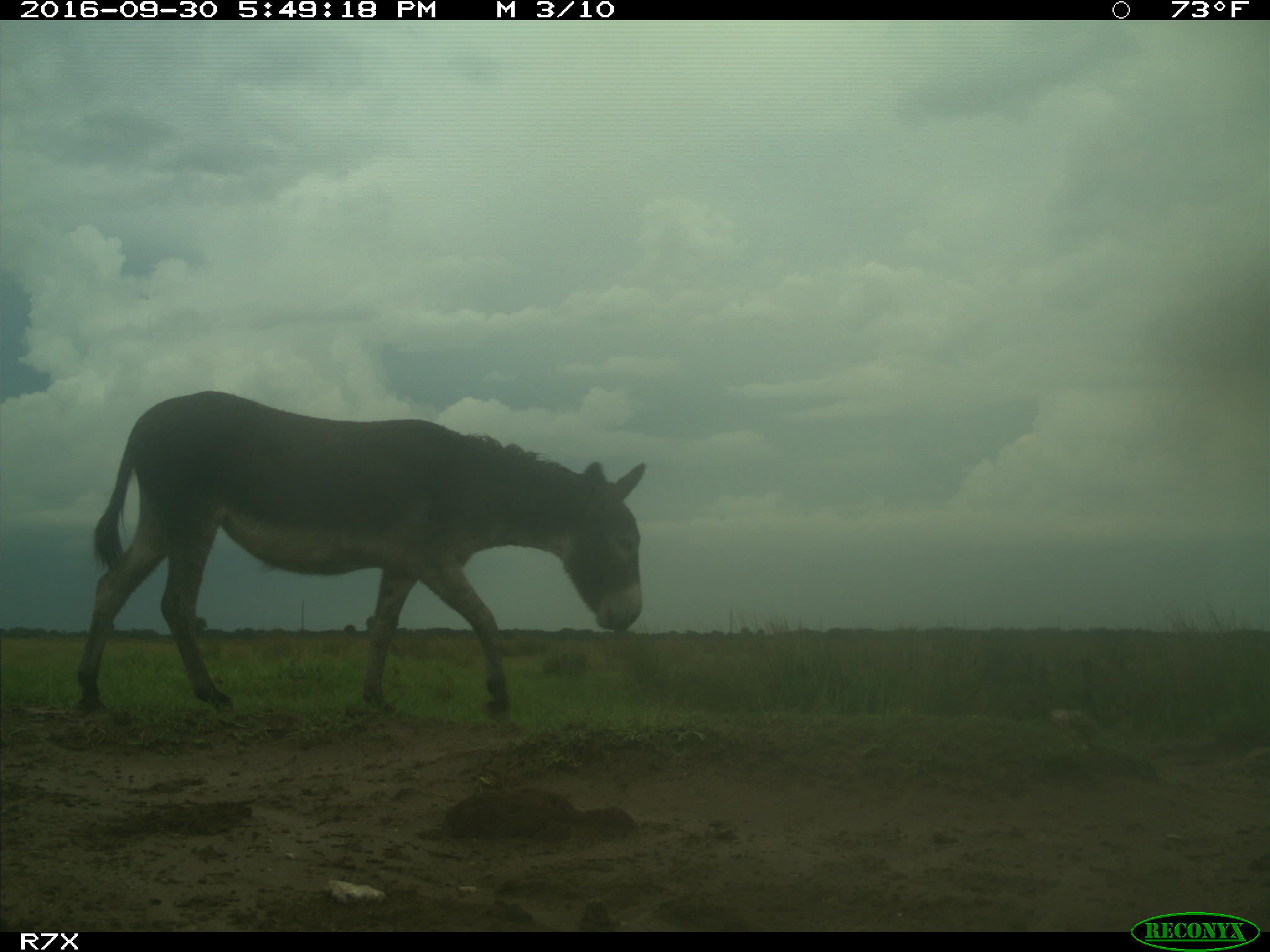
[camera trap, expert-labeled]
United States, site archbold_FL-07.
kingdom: Animalia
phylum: Chordata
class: Mammalia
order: Perissodactyla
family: Equidae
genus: Equus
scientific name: Equus africanus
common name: african wild ass